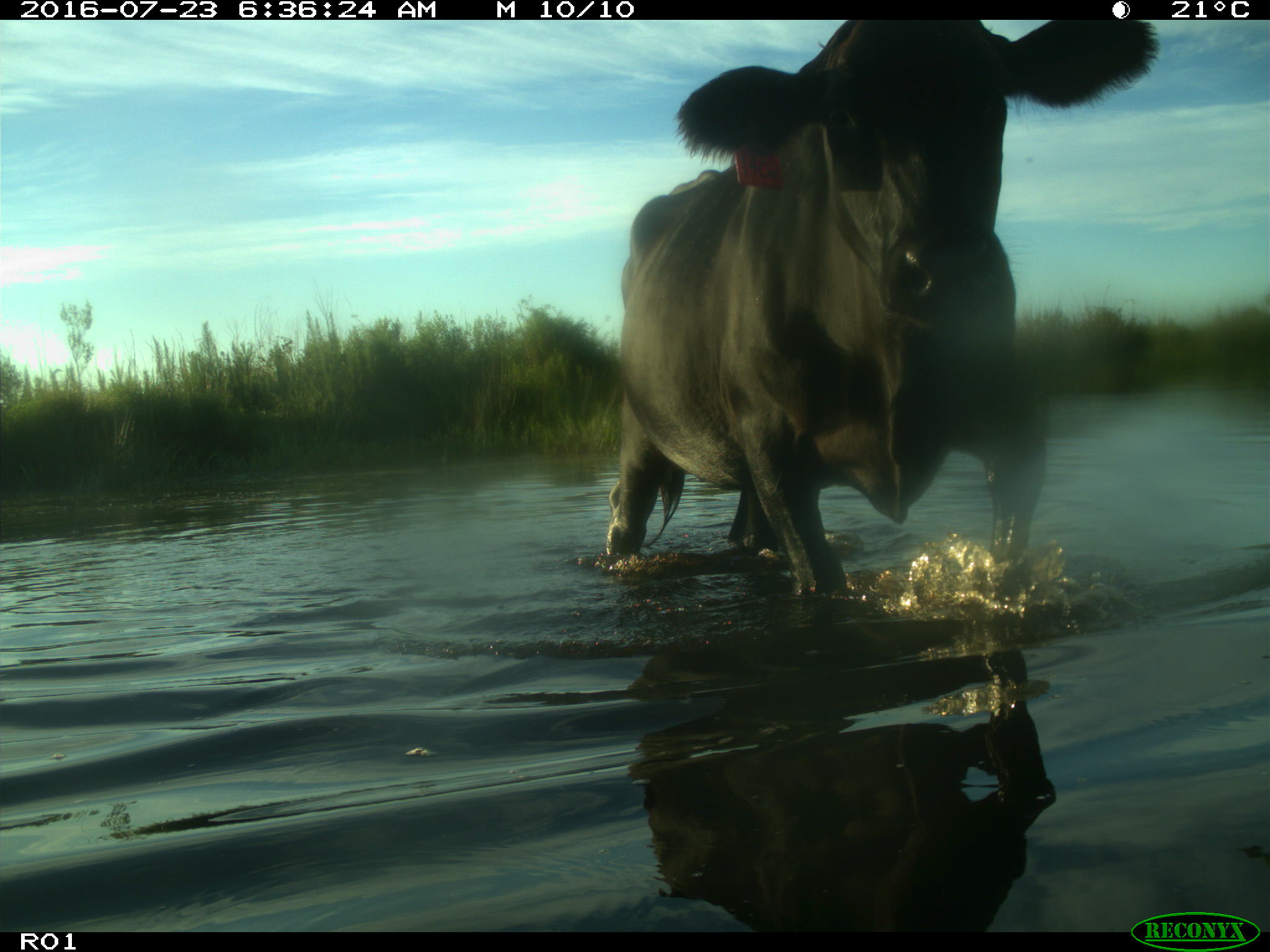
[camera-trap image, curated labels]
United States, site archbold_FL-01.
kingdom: Animalia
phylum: Chordata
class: Mammalia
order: Artiodactyla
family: Bovidae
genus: Bos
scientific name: Bos taurus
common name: domestic cow